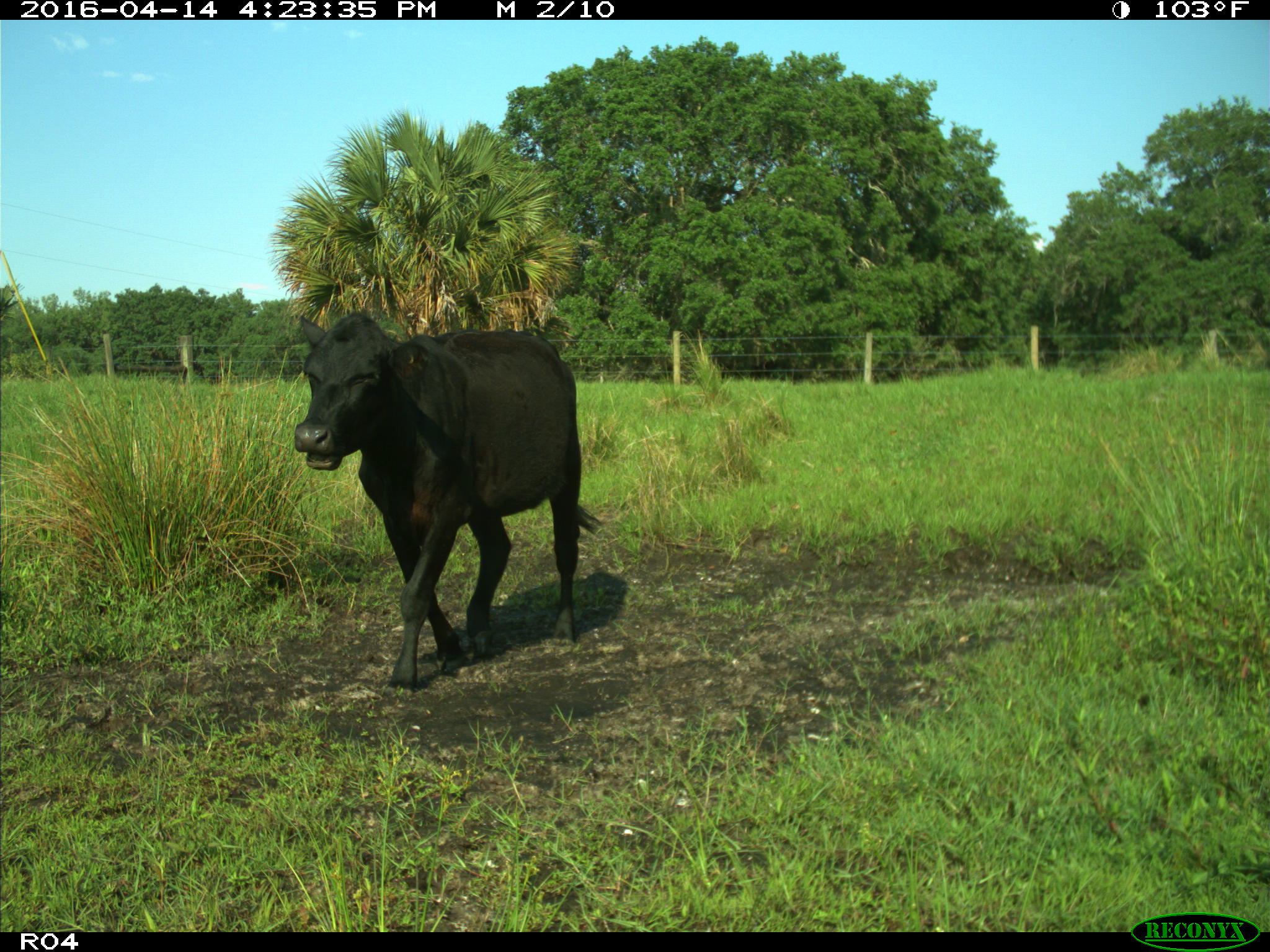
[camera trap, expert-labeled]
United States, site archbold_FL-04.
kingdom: Animalia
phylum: Chordata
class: Mammalia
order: Artiodactyla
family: Bovidae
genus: Bos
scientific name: Bos taurus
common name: domestic cow